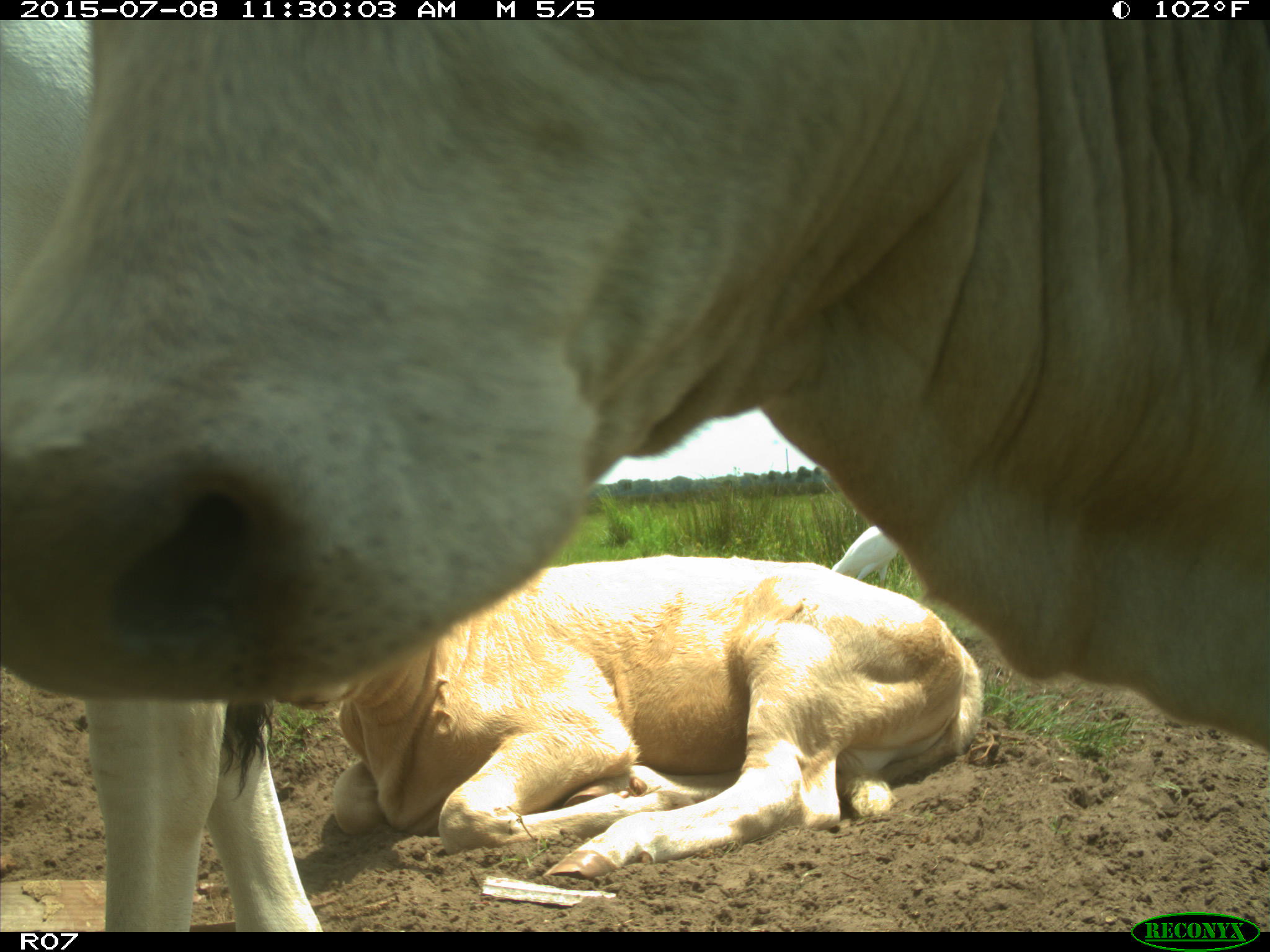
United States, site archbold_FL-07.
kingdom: Animalia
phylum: Chordata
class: Mammalia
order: Artiodactyla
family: Bovidae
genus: Bos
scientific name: Bos taurus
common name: domestic cow